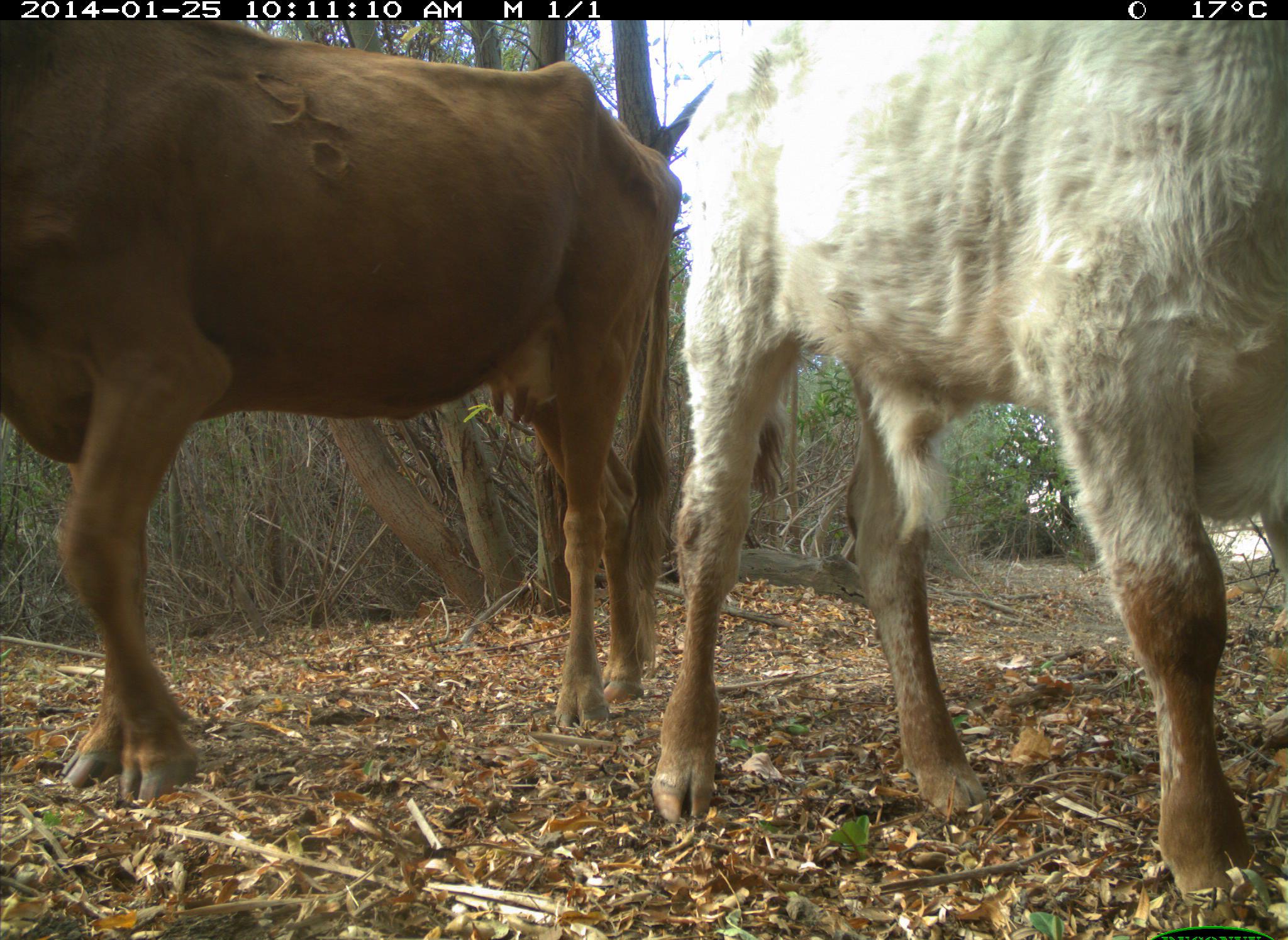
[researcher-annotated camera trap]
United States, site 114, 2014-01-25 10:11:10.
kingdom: Animalia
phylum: Chordata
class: Mammalia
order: Artiodactyla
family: Bovidae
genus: Bos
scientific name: Bos taurus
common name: cow